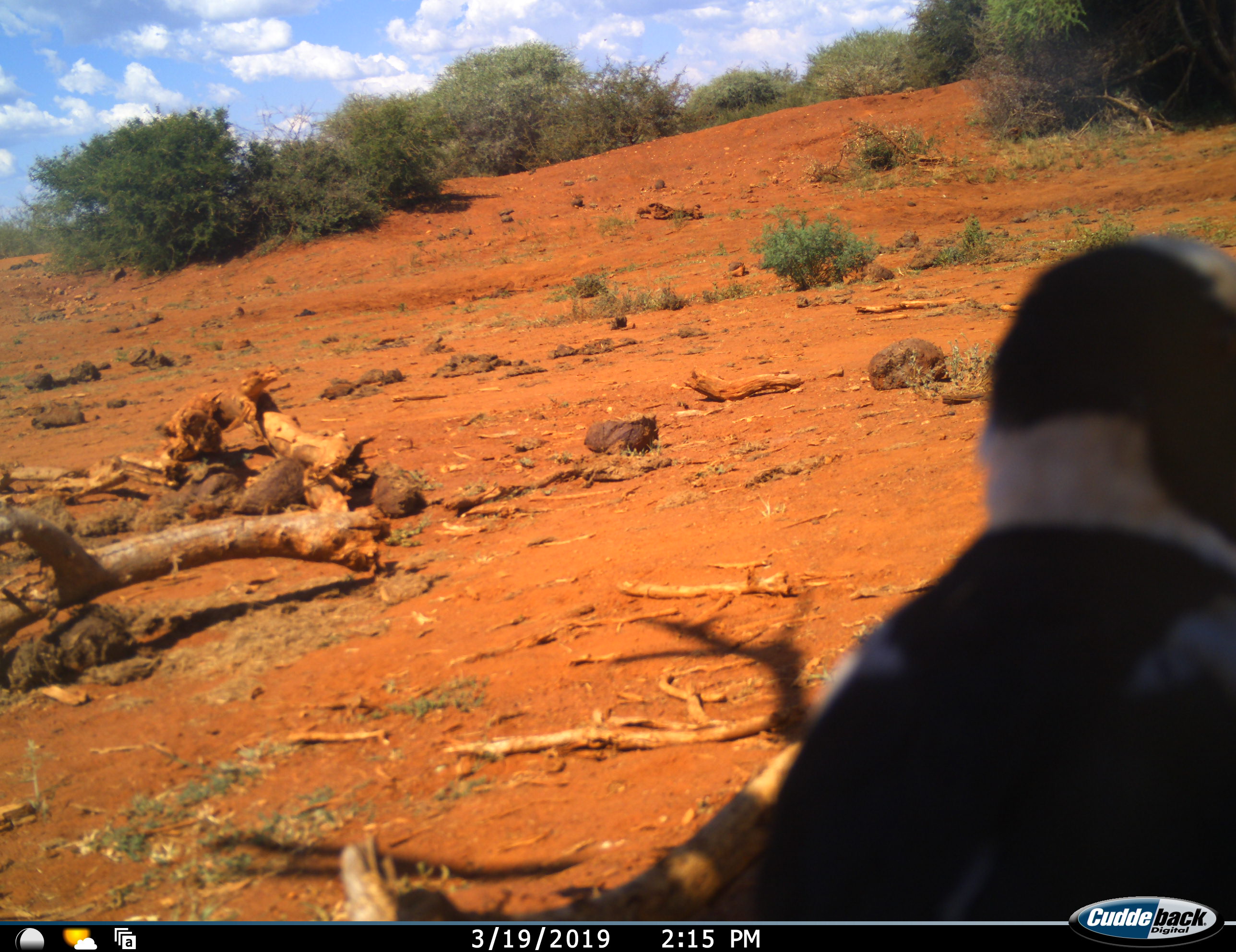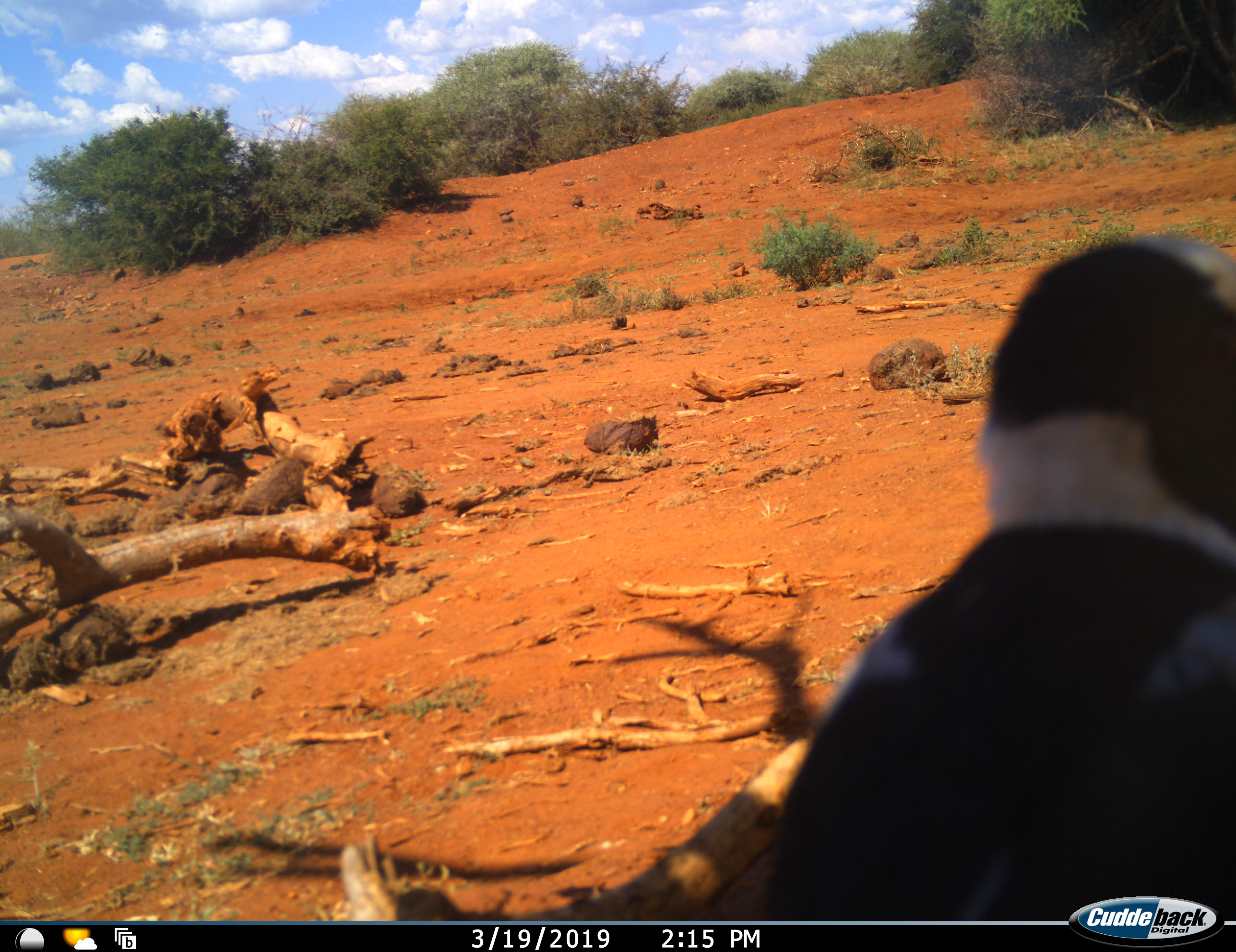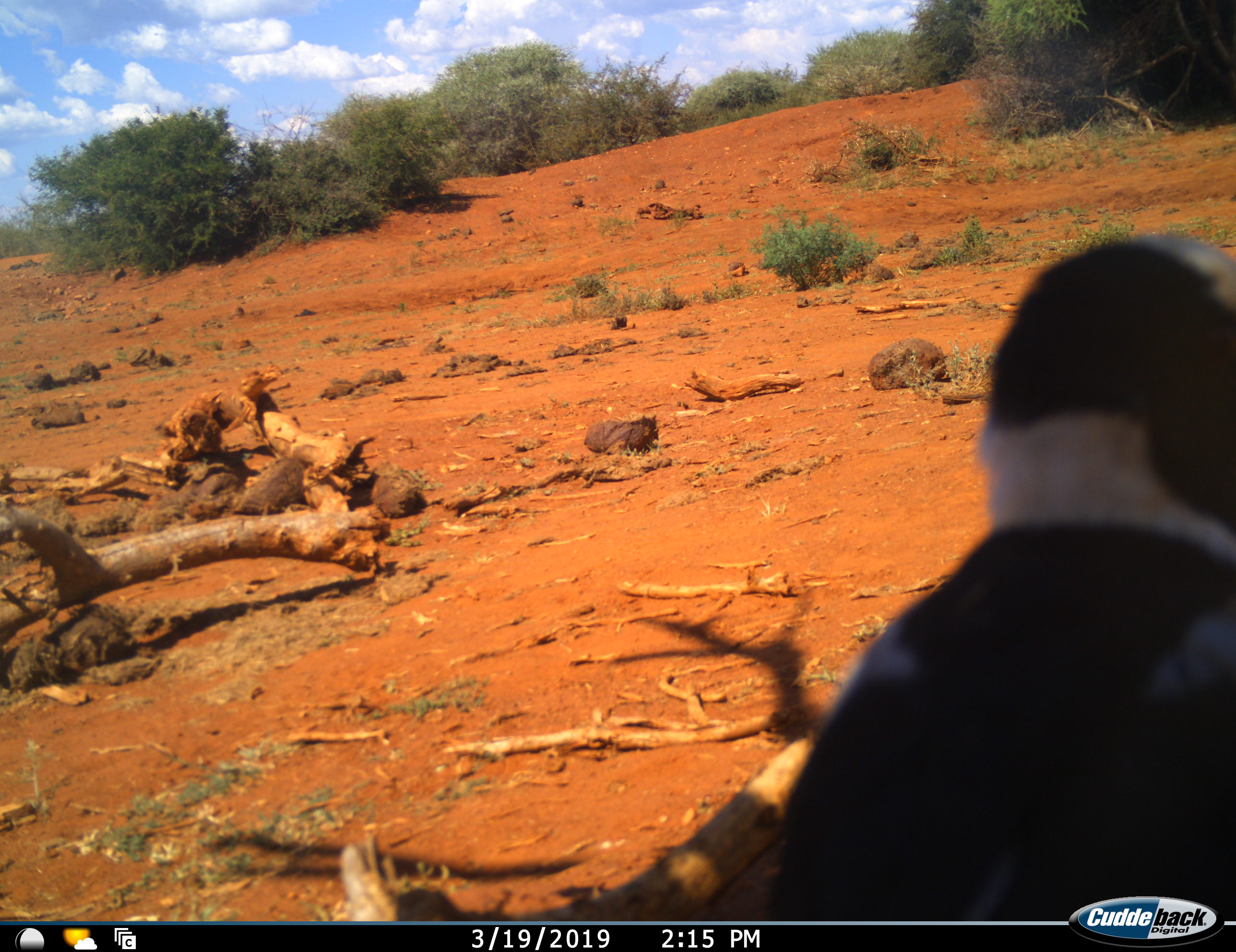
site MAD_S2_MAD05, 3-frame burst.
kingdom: Animalia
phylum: Chordata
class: Aves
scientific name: Aves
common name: bird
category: birdother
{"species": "birdother (bird) (Aves)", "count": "1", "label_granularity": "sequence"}